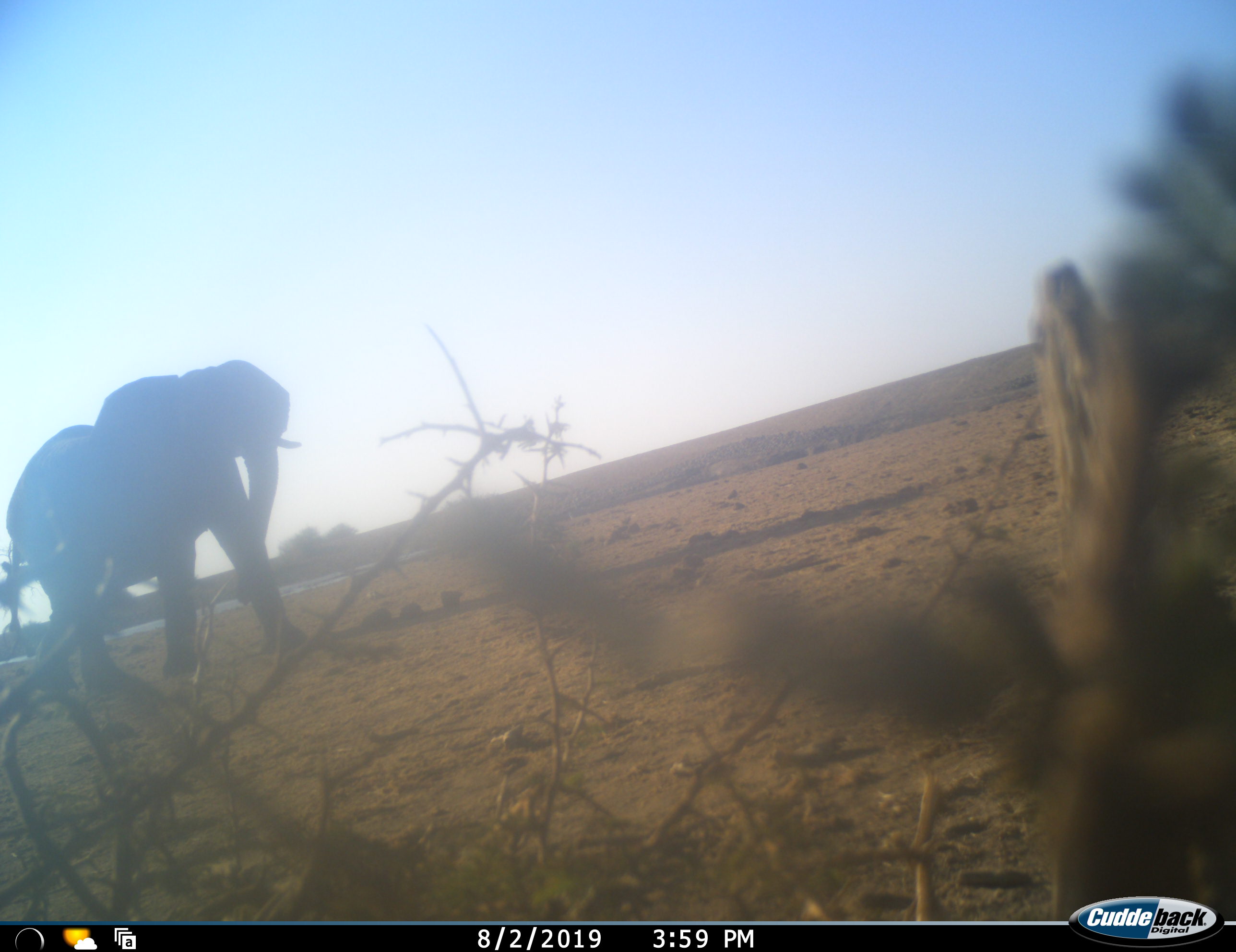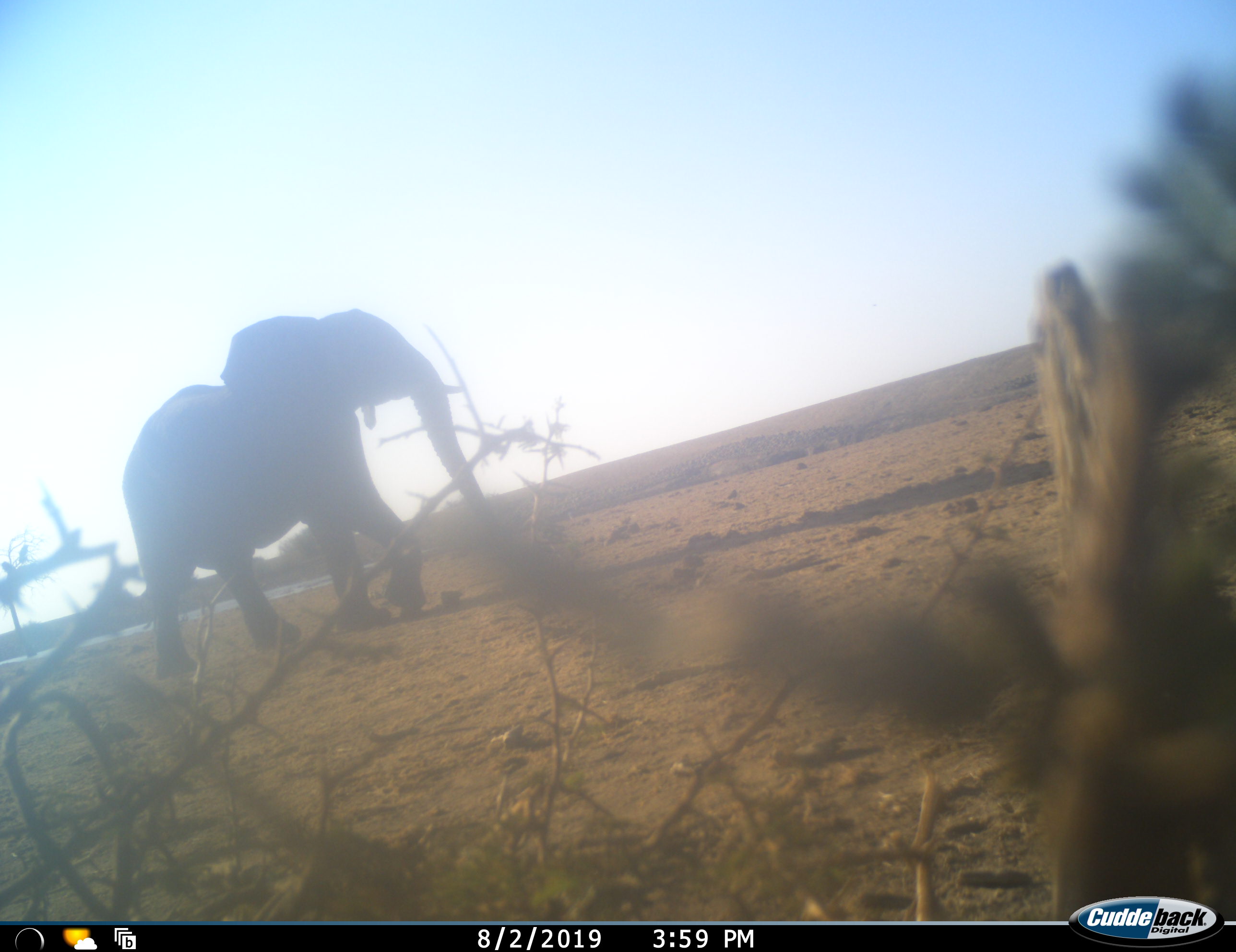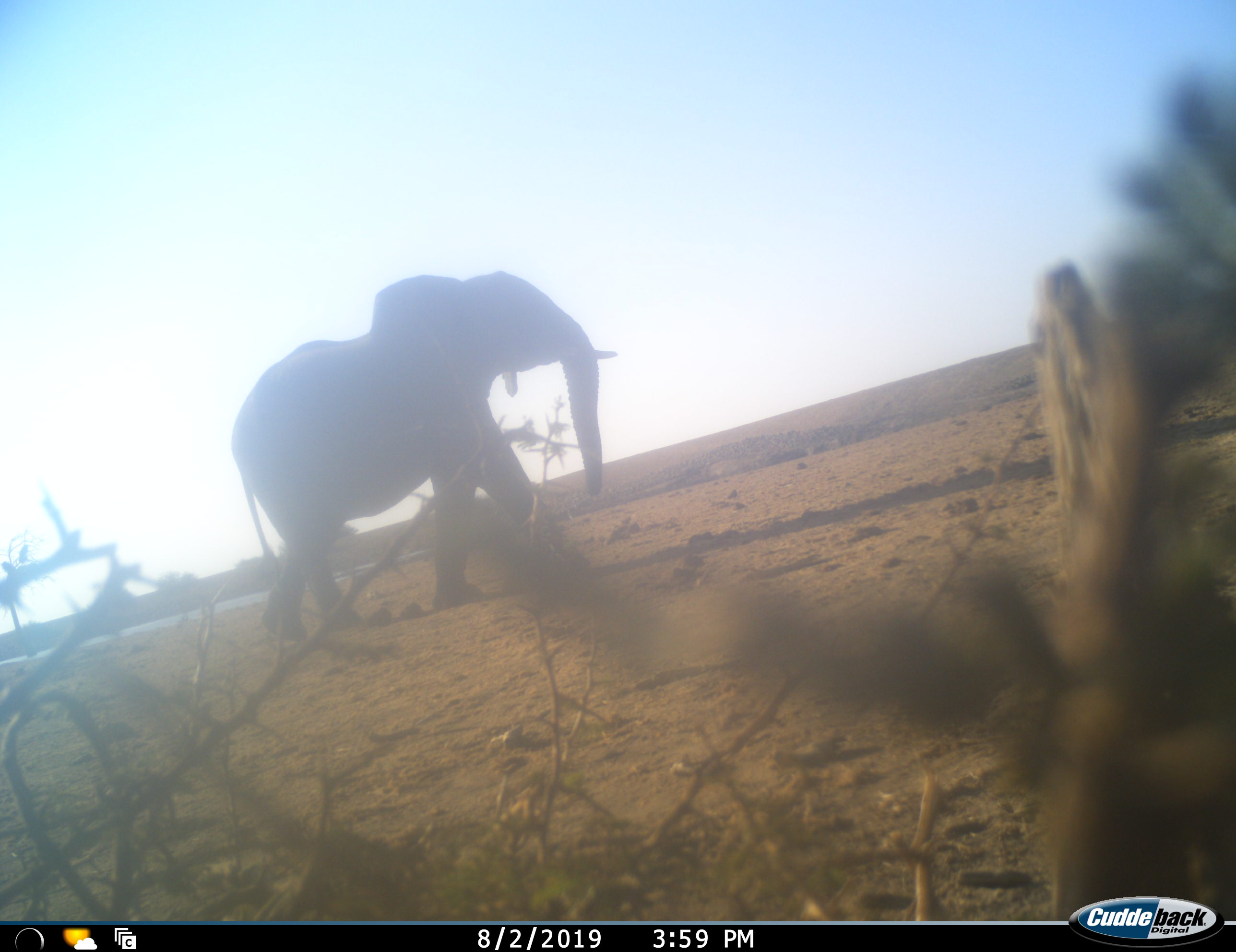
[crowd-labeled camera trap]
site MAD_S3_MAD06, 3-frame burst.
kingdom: Animalia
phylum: Chordata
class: Mammalia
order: Proboscidea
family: Elephantidae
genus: Loxodonta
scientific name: Loxodonta africana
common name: african bush elephant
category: elephant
Elephant (african bush elephant) (Loxodonta africana), count 1. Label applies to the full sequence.